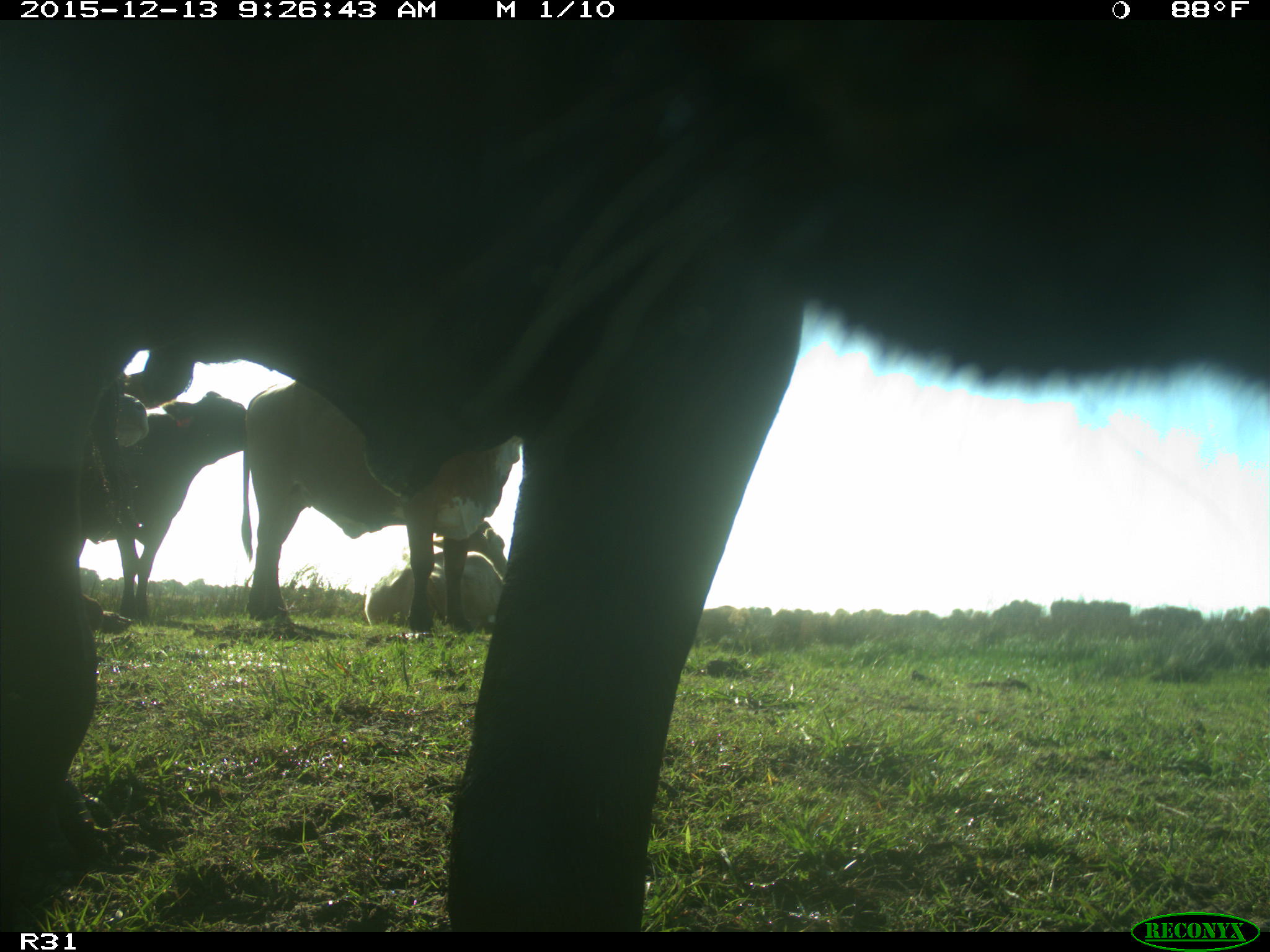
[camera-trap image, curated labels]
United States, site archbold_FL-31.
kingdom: Animalia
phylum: Chordata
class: Mammalia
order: Artiodactyla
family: Bovidae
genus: Bos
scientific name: Bos taurus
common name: domestic cow